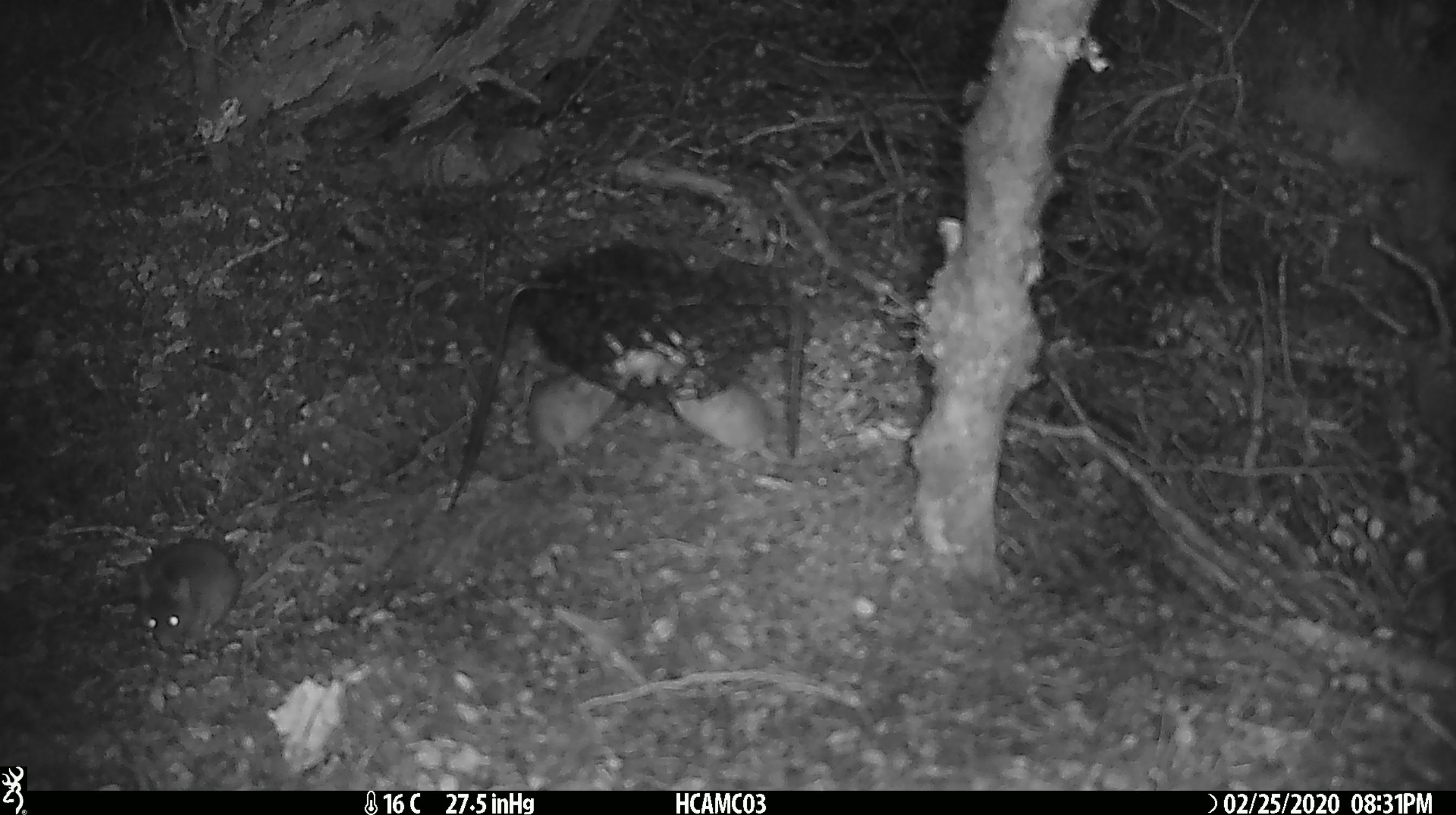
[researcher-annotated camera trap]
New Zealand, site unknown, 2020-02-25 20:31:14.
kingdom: Animalia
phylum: Chordata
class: Mammalia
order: Rodentia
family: Muridae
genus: Mus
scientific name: Mus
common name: mouse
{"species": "mouse (Mus)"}